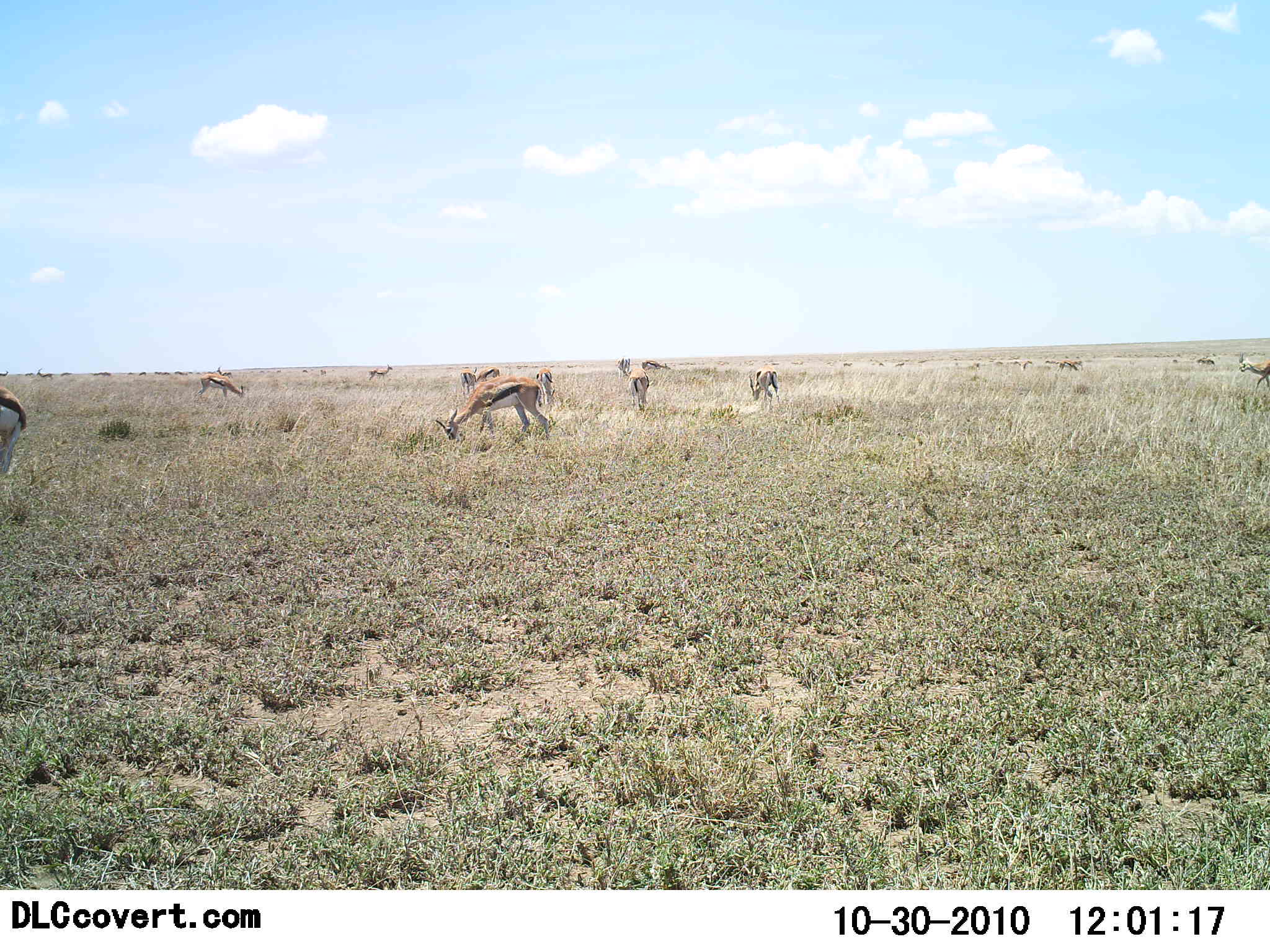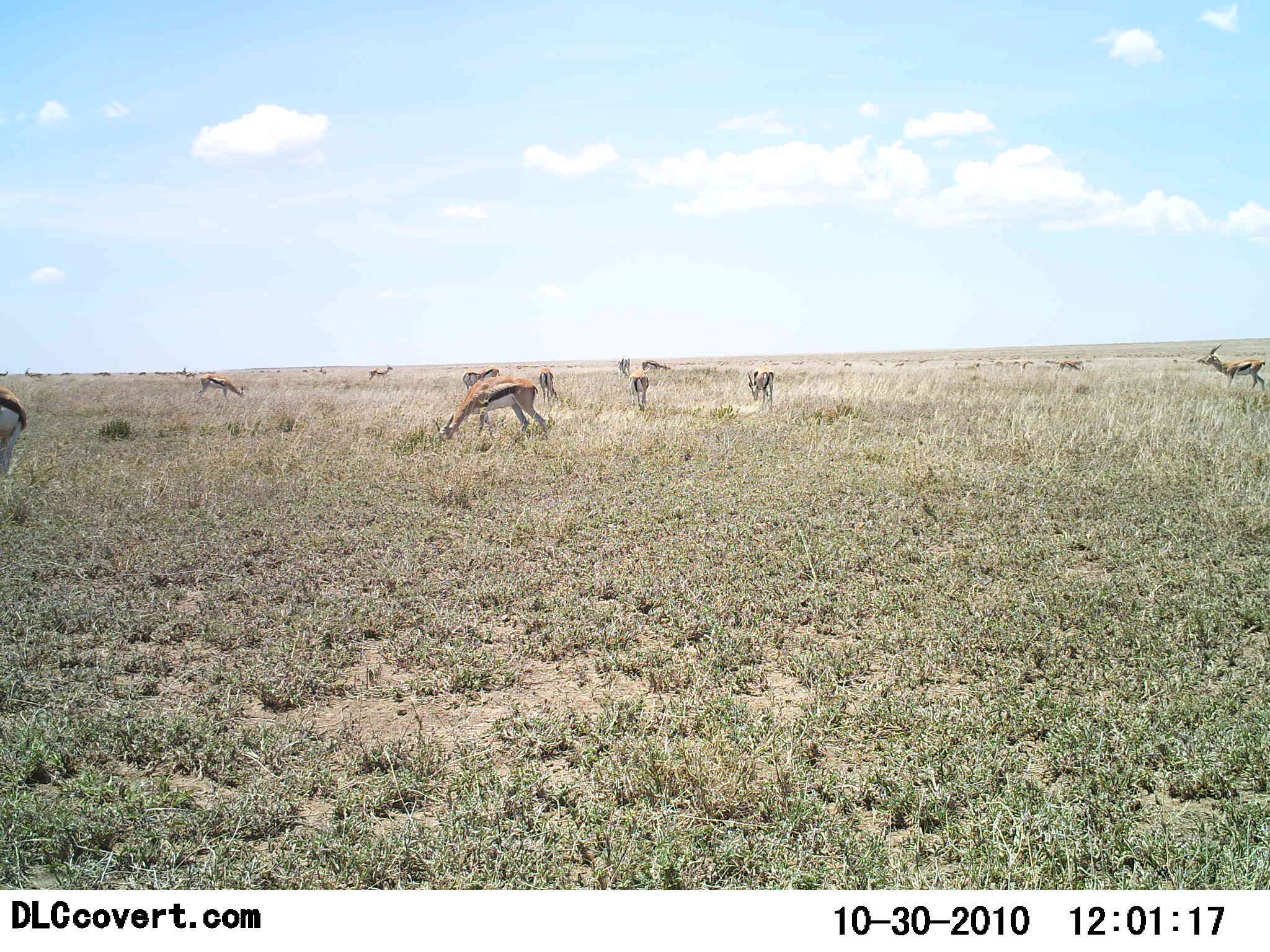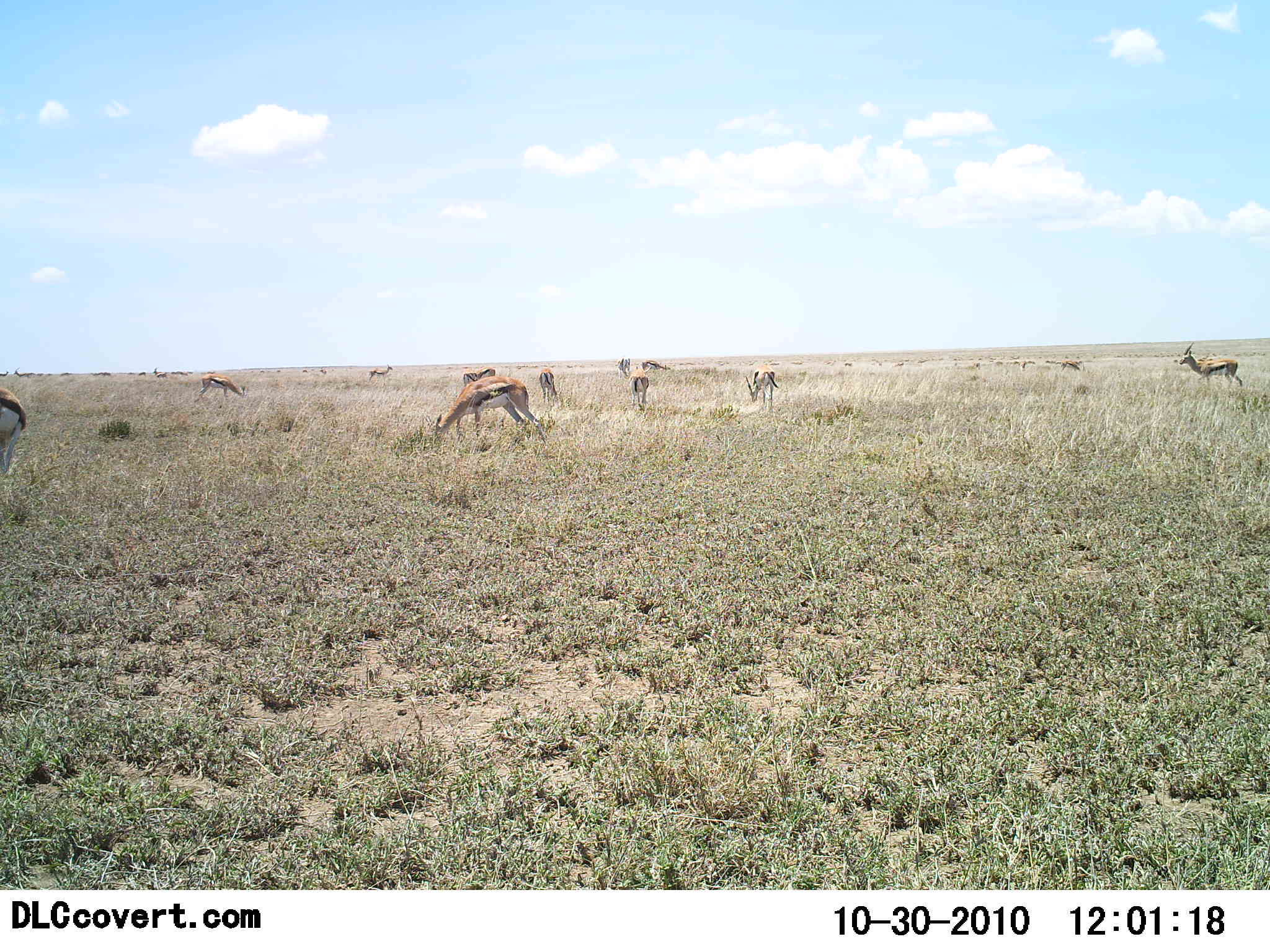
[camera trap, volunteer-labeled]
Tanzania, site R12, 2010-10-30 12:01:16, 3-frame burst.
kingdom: Animalia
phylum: Chordata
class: Mammalia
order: Artiodactyla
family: Bovidae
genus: Eudorcas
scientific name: Eudorcas thomsonii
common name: thomson's gazelle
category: gazellethomsons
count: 11-50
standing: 56%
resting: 0%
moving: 56%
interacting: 0%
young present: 0%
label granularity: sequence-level